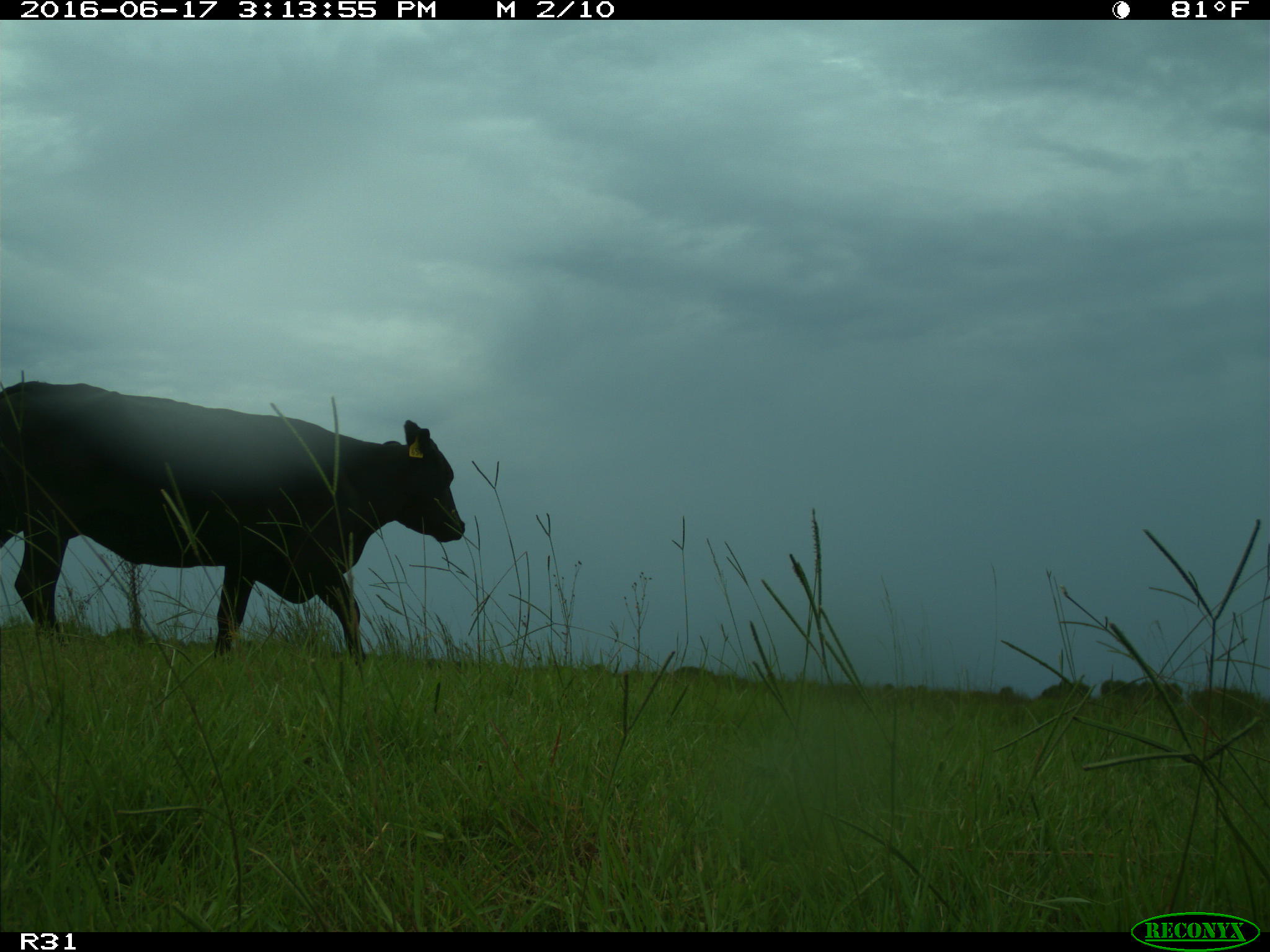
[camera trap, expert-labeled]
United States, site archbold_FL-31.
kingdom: Animalia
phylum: Chordata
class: Mammalia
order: Artiodactyla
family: Bovidae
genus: Bos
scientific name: Bos taurus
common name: domestic cow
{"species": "Bos taurus (domestic cow)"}